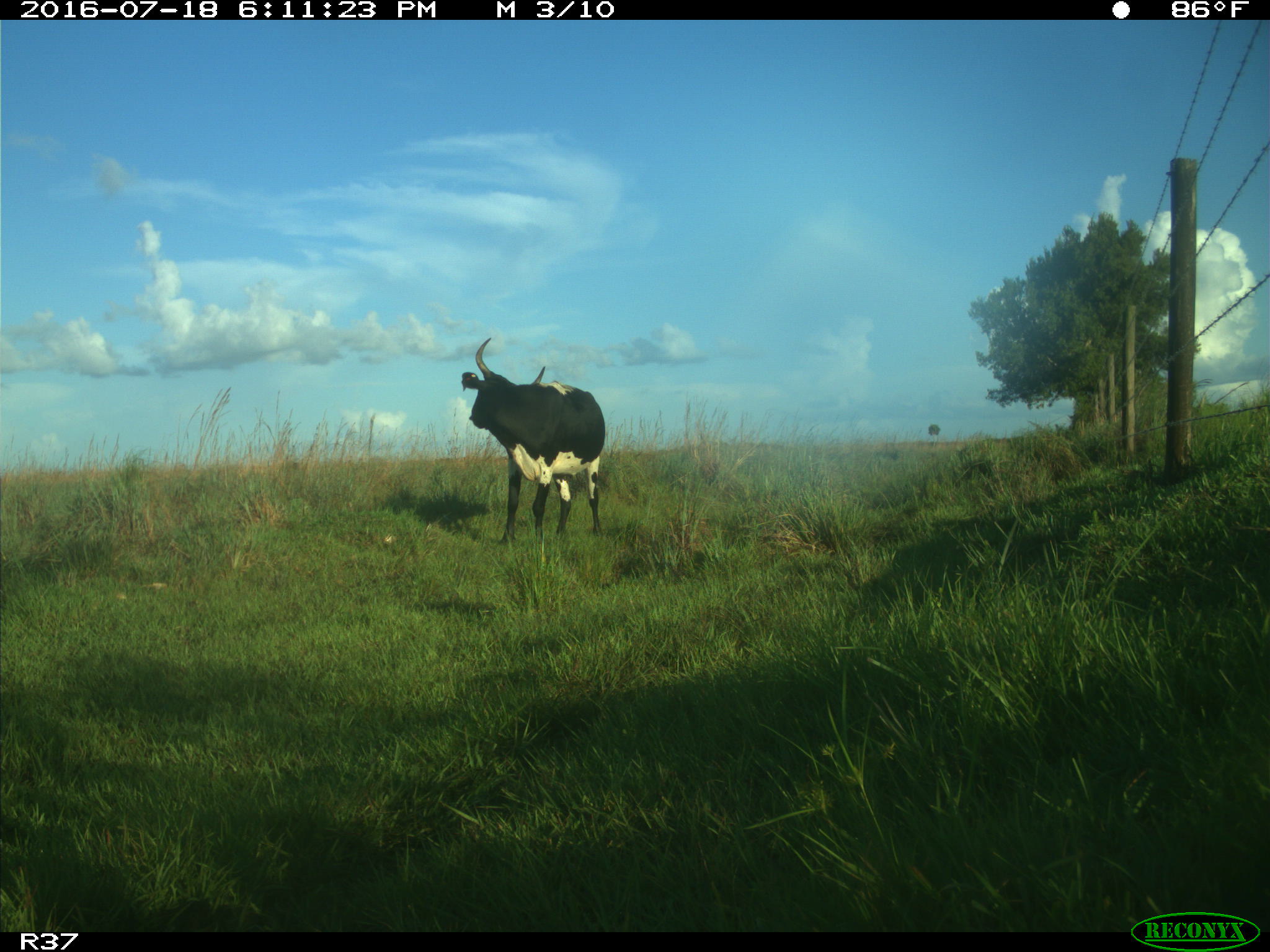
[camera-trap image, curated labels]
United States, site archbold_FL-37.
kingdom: Animalia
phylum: Chordata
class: Mammalia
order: Artiodactyla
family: Bovidae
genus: Bos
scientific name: Bos taurus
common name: domestic cow